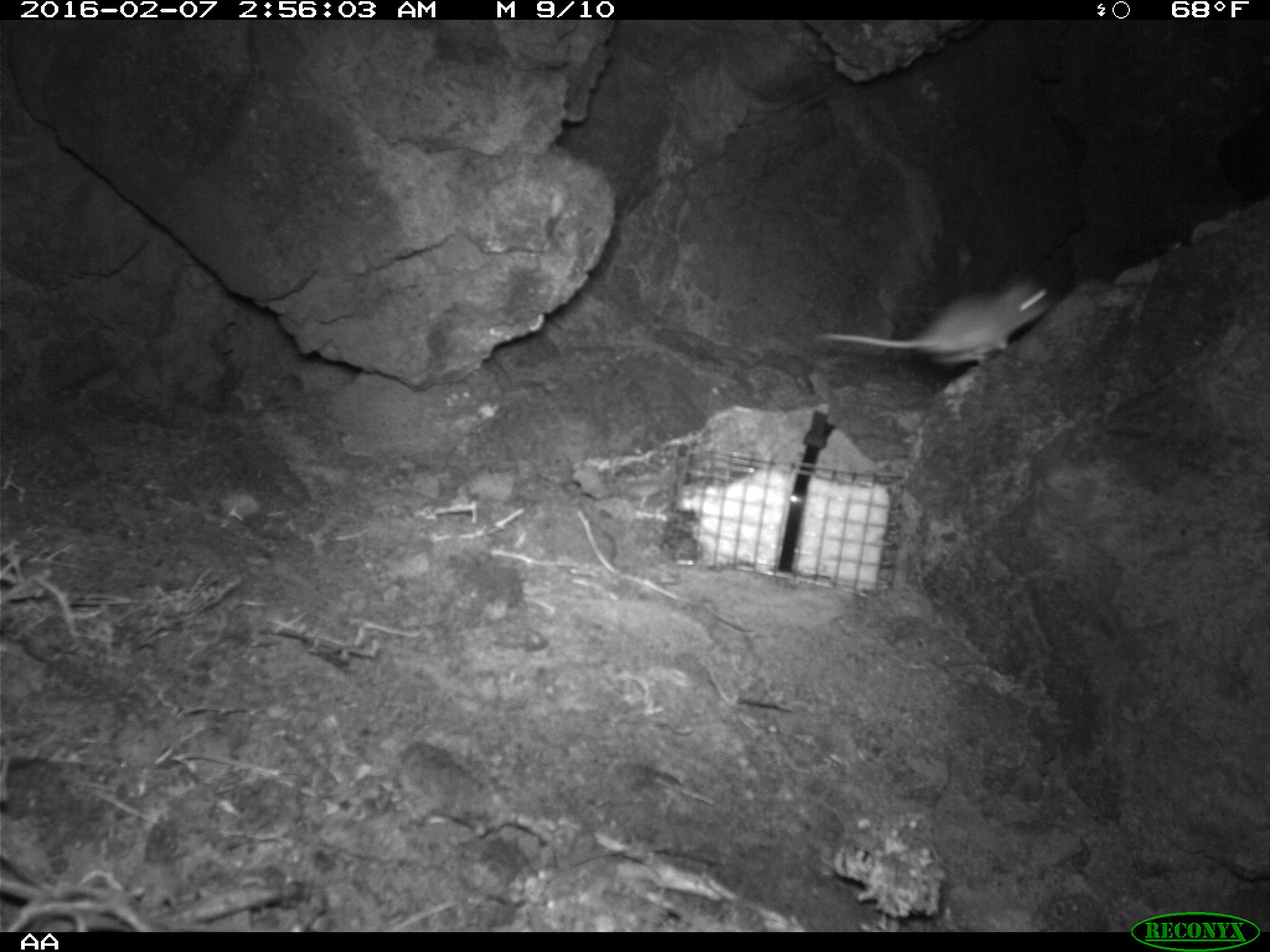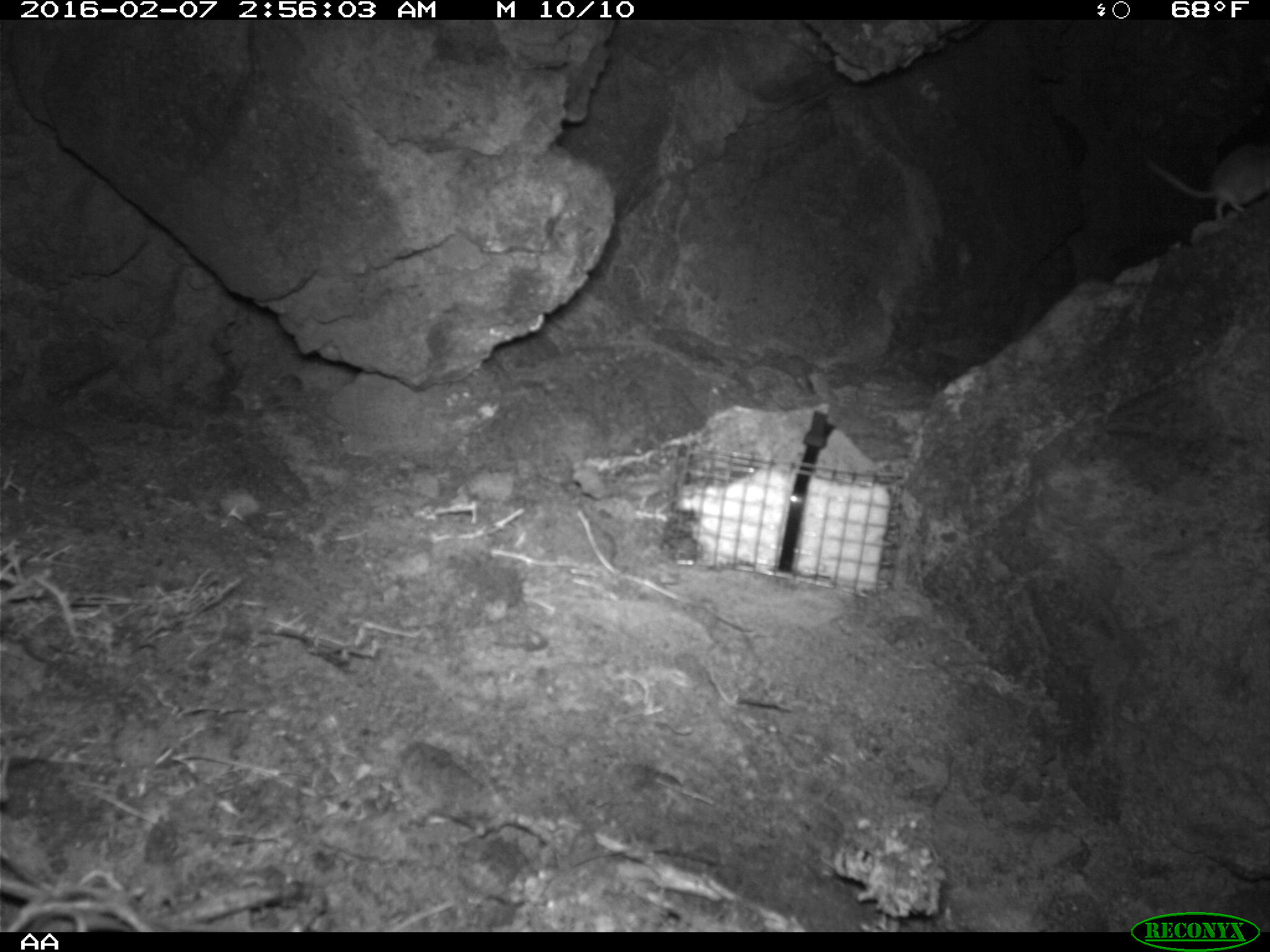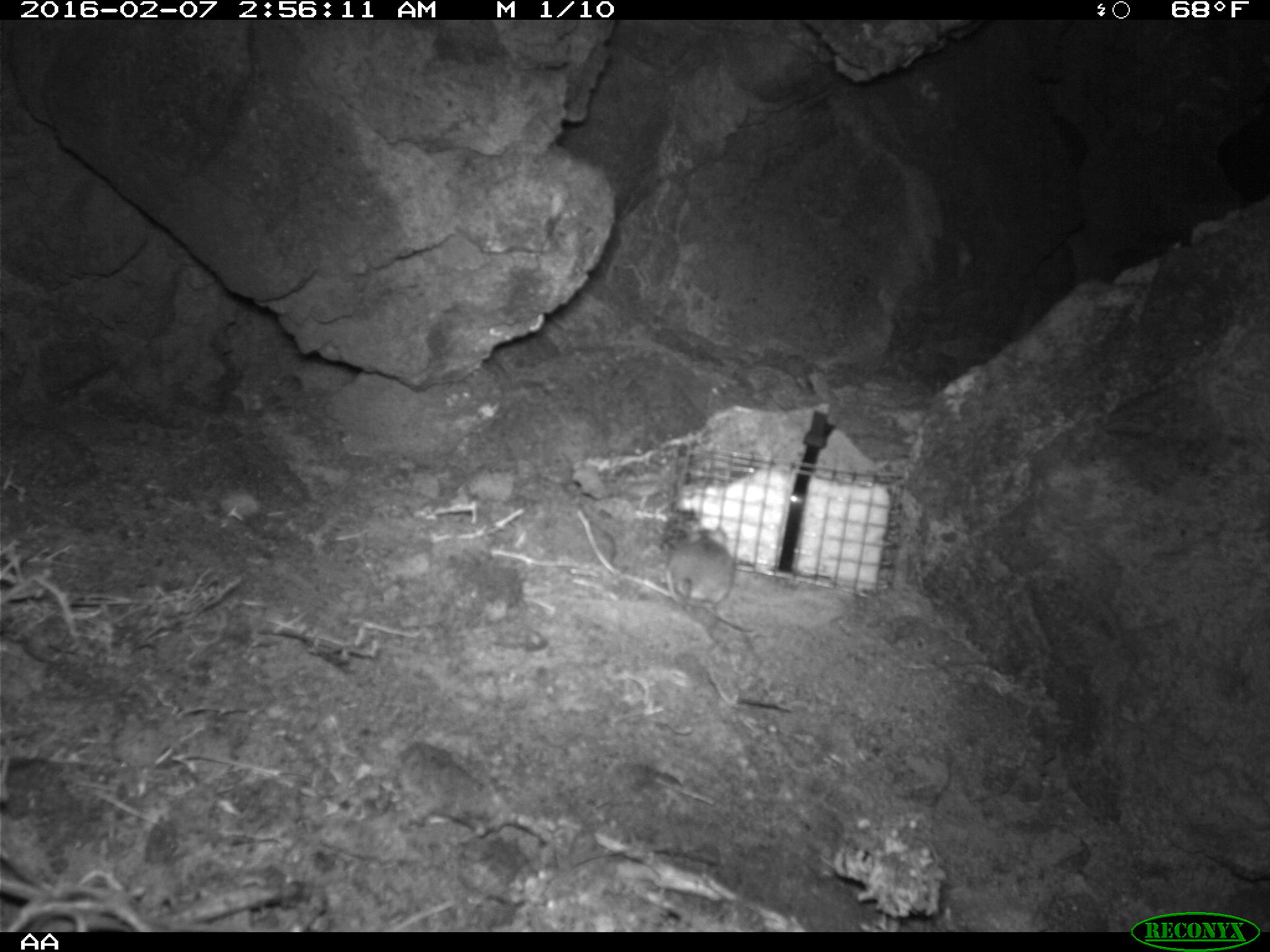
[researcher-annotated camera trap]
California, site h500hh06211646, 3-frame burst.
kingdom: Animalia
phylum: Chordata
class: Mammalia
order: Rodentia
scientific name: Rodentia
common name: rodent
Rodent (Rodentia).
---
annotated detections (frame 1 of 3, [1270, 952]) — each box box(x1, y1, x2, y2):
rodent: box(811, 281, 1068, 369)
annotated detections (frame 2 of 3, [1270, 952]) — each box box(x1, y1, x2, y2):
rodent: box(1142, 130, 1269, 224)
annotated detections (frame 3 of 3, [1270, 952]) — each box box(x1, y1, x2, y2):
rodent: box(670, 522, 735, 607)